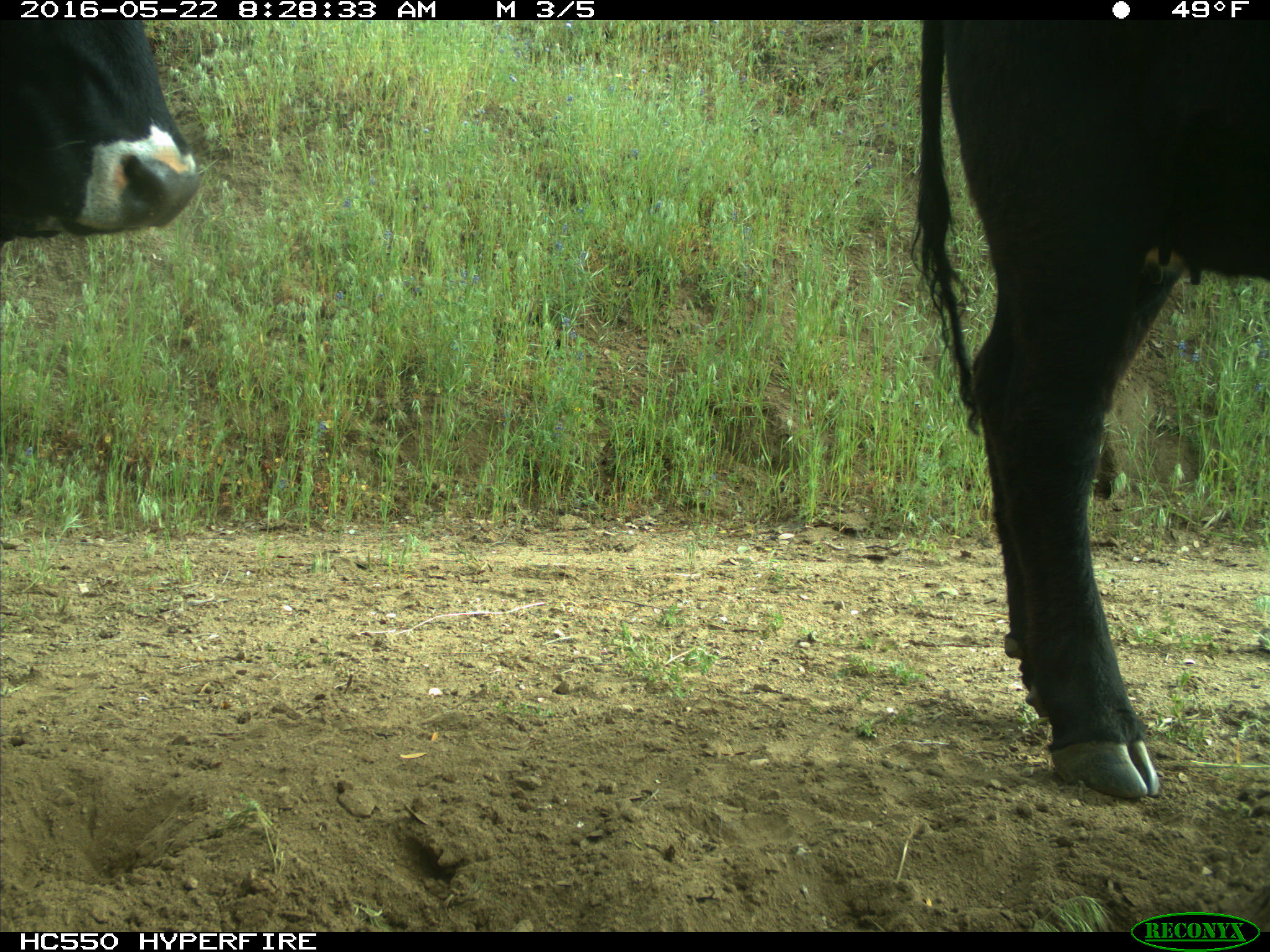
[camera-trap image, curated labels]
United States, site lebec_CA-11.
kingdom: Animalia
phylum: Chordata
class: Mammalia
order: Artiodactyla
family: Bovidae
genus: Bos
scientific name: Bos taurus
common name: domestic cow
Bos taurus (domestic cow).